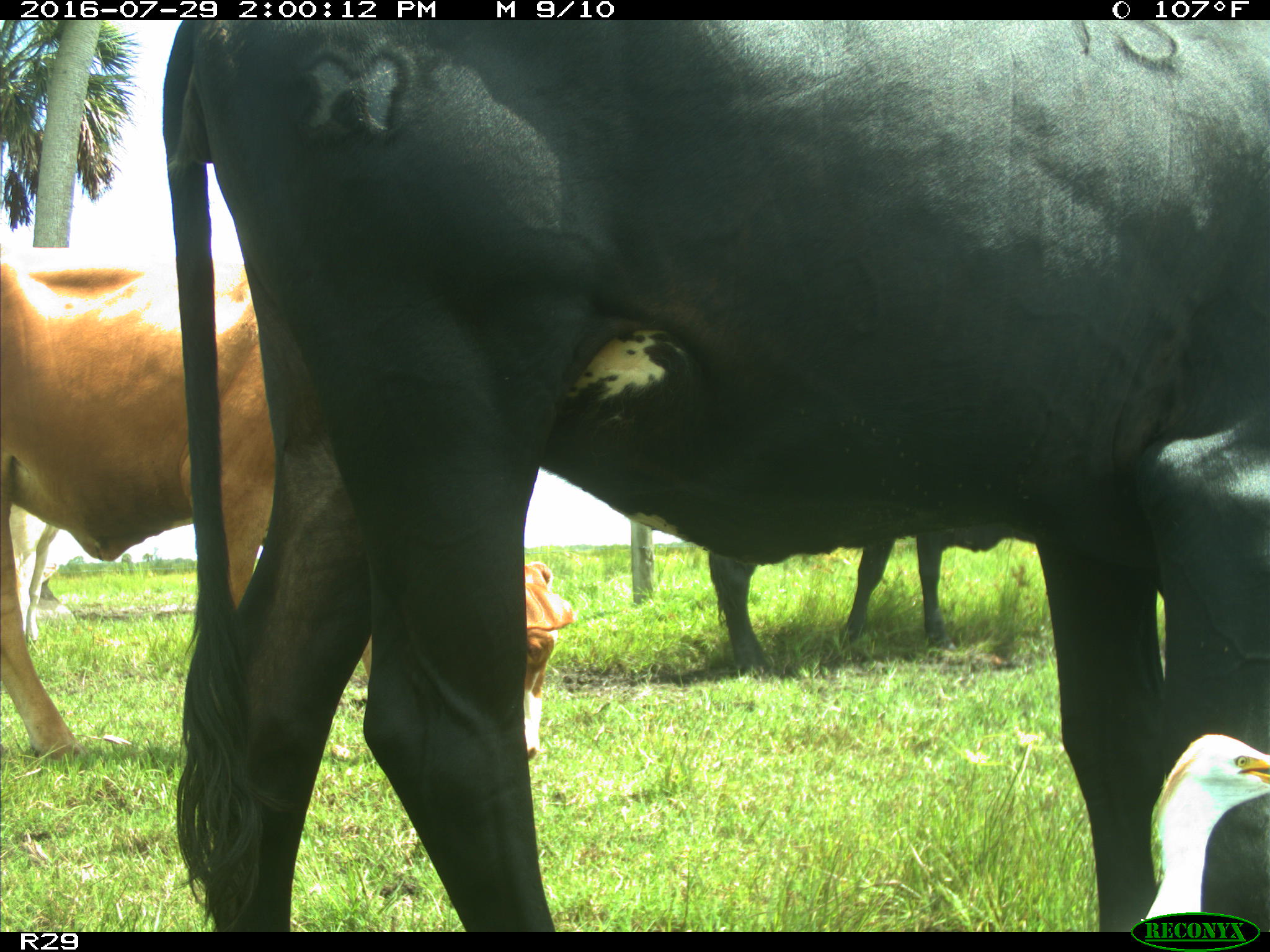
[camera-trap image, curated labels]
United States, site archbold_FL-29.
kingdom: Animalia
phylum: Chordata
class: Mammalia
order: Artiodactyla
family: Bovidae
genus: Bos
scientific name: Bos taurus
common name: domestic cow